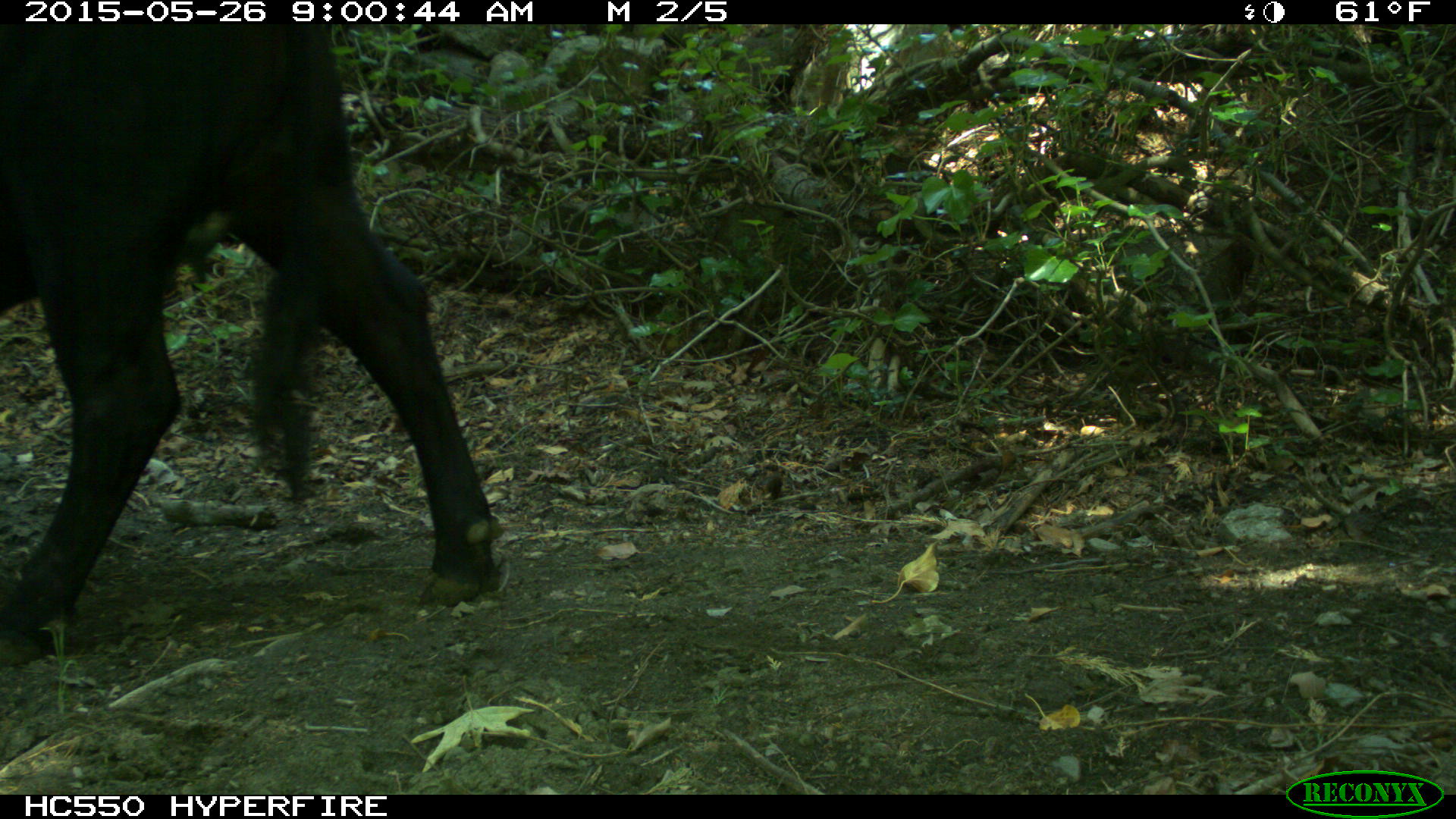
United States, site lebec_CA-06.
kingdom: Animalia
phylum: Chordata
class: Mammalia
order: Artiodactyla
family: Bovidae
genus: Bos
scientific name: Bos taurus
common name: domestic cow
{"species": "Bos taurus (domestic cow)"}